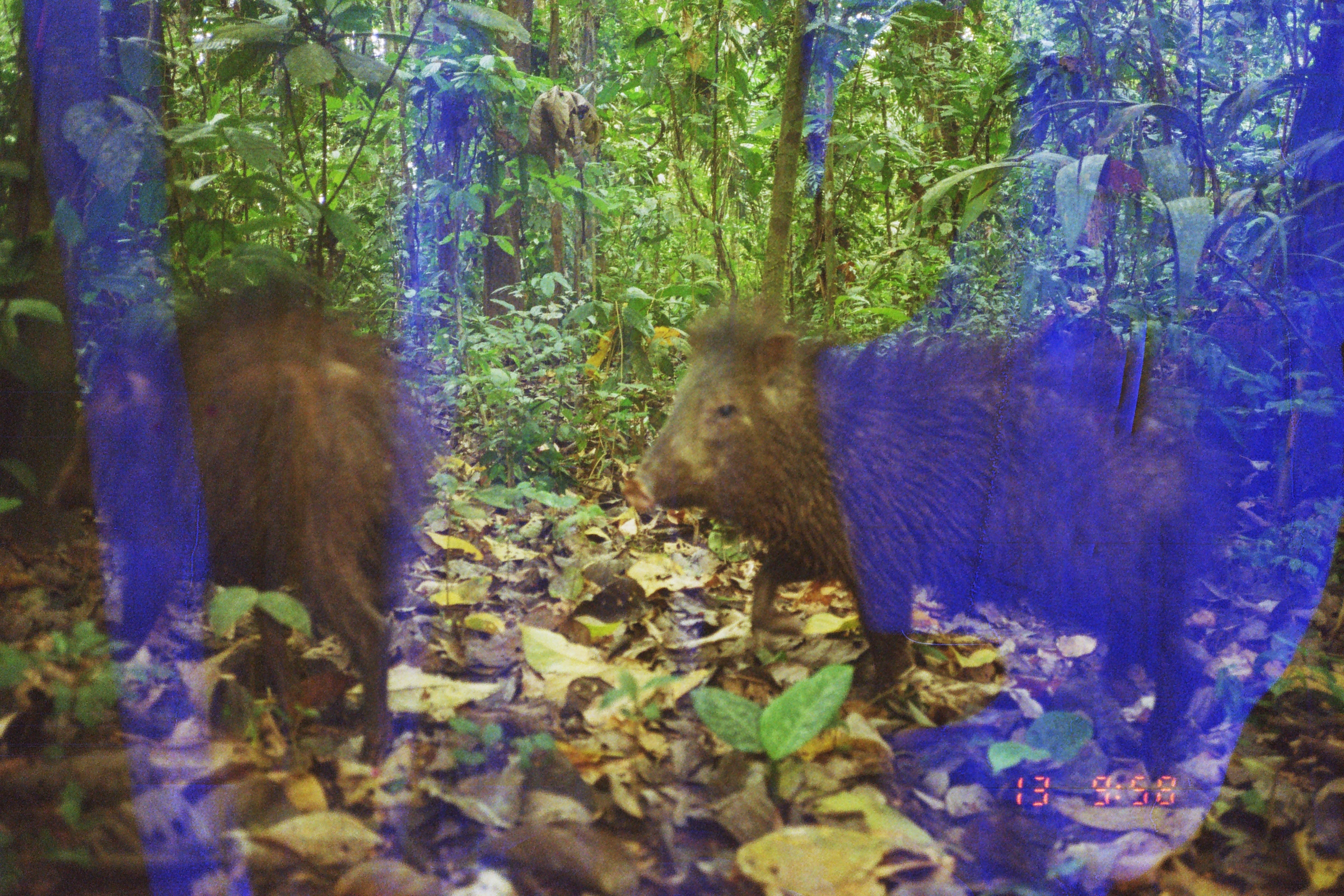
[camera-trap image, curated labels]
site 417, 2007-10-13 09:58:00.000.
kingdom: Animalia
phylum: Chordata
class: Mammalia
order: Artiodactyla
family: Tayassuidae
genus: Pecari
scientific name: Pecari tajacu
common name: collared peccary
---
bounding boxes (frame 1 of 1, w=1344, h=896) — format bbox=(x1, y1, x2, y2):
pecari tajacu: bbox=(617, 293, 1235, 779); bbox=(48, 283, 422, 769)